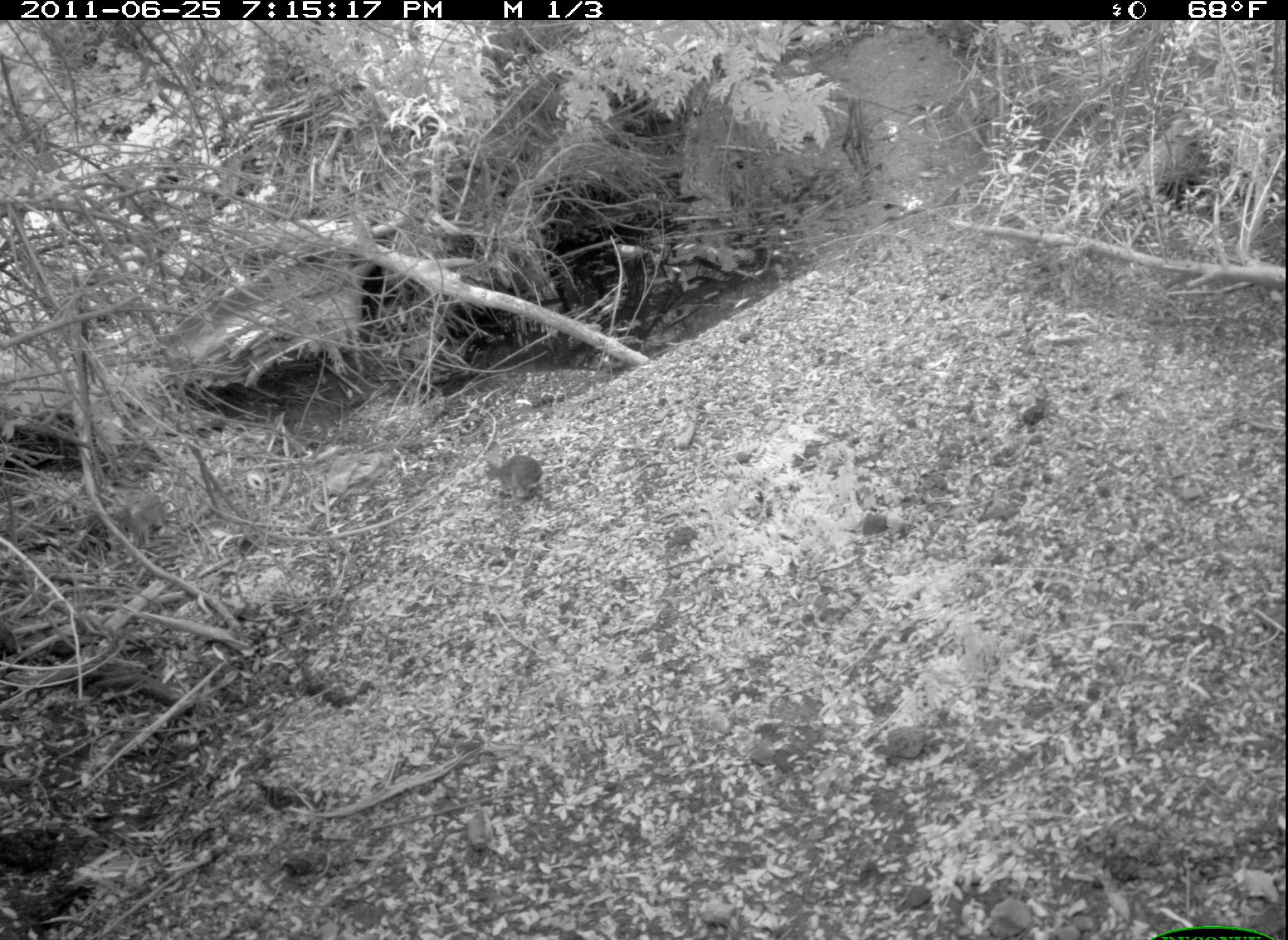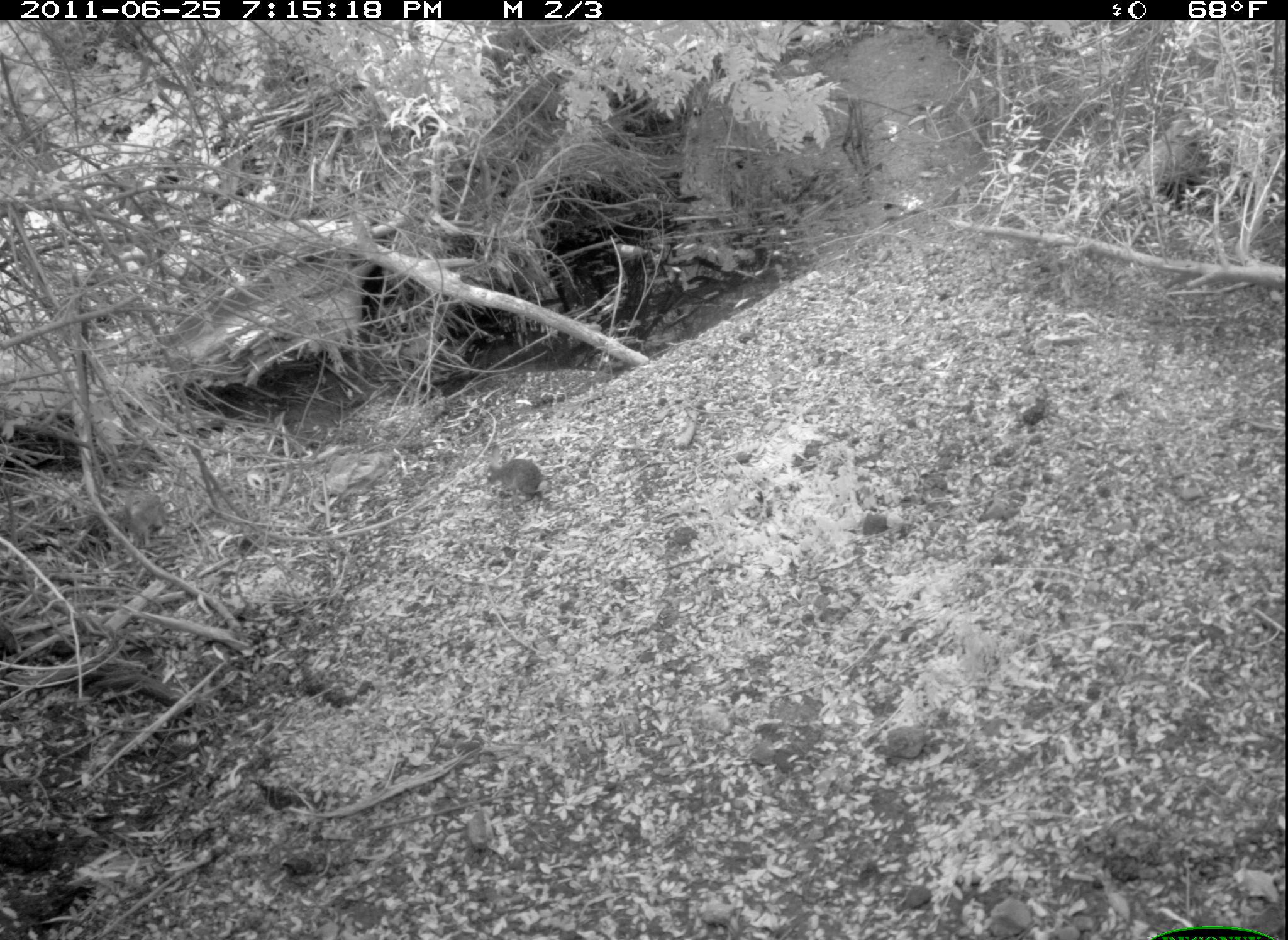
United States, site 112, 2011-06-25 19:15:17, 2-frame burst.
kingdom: Animalia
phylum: Chordata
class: Mammalia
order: Lagomorpha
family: Leporidae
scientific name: Leporidae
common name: rabbits and hares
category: rabbit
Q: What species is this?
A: Rabbit (rabbits and hares) (Leporidae).